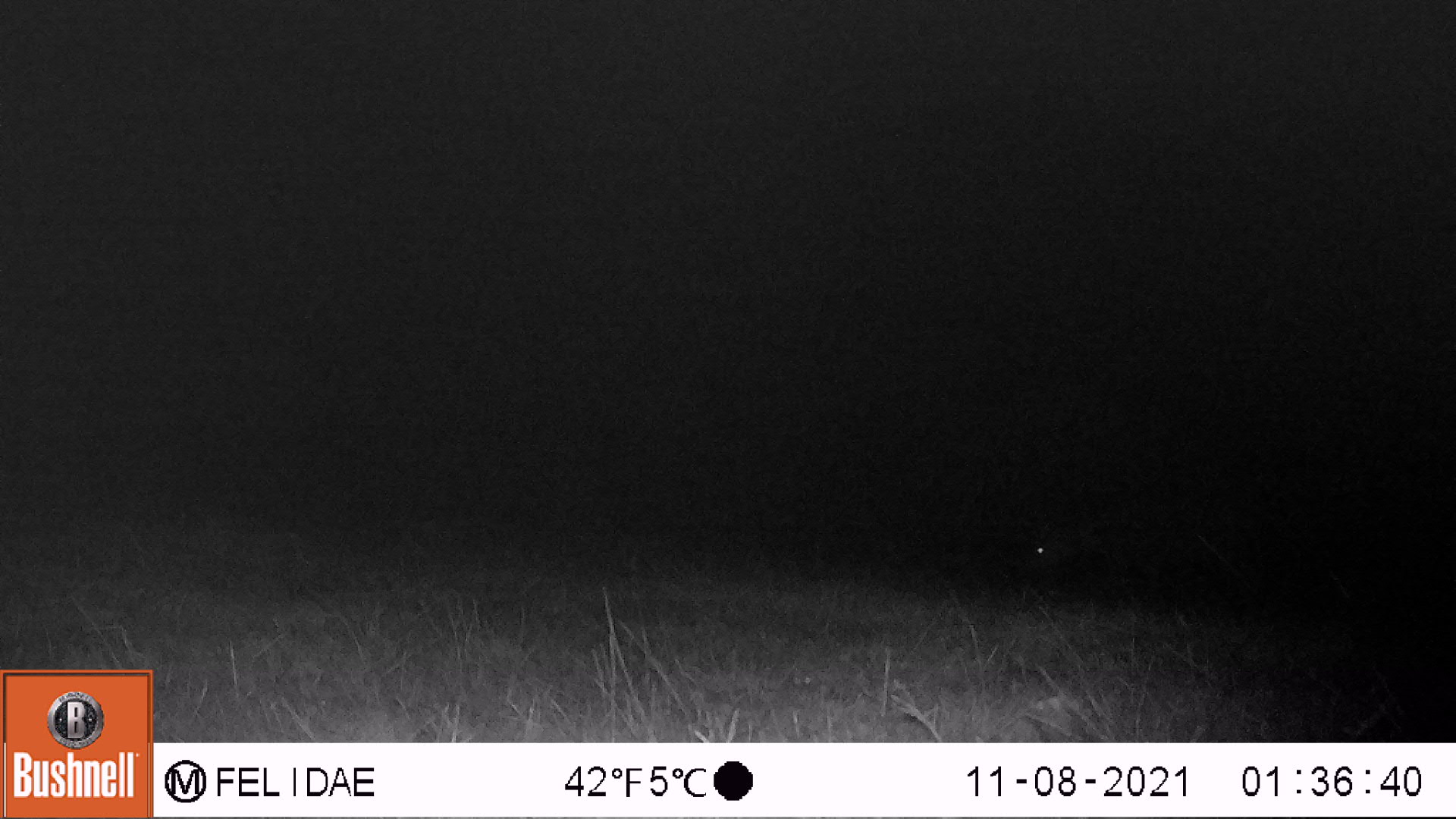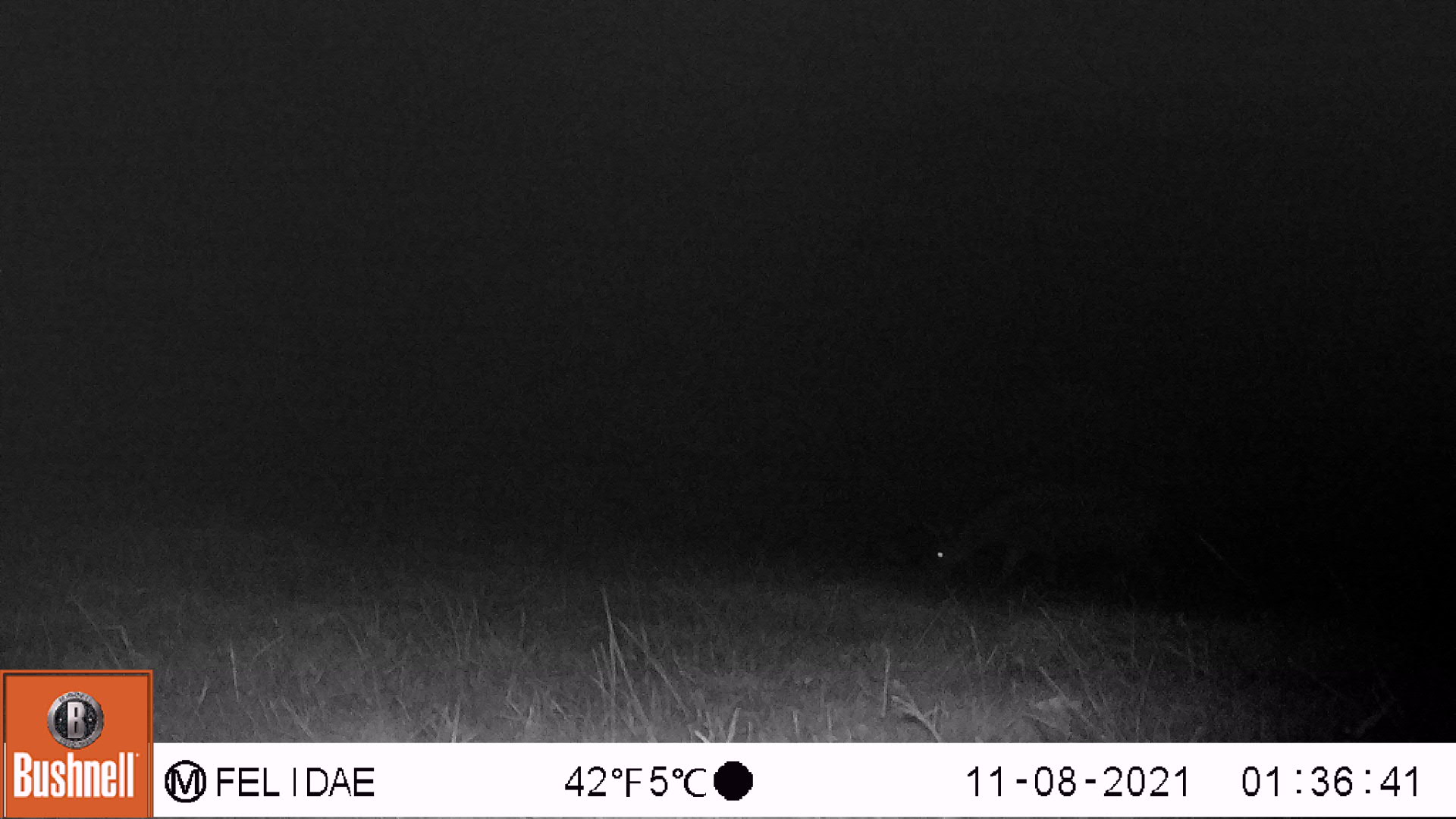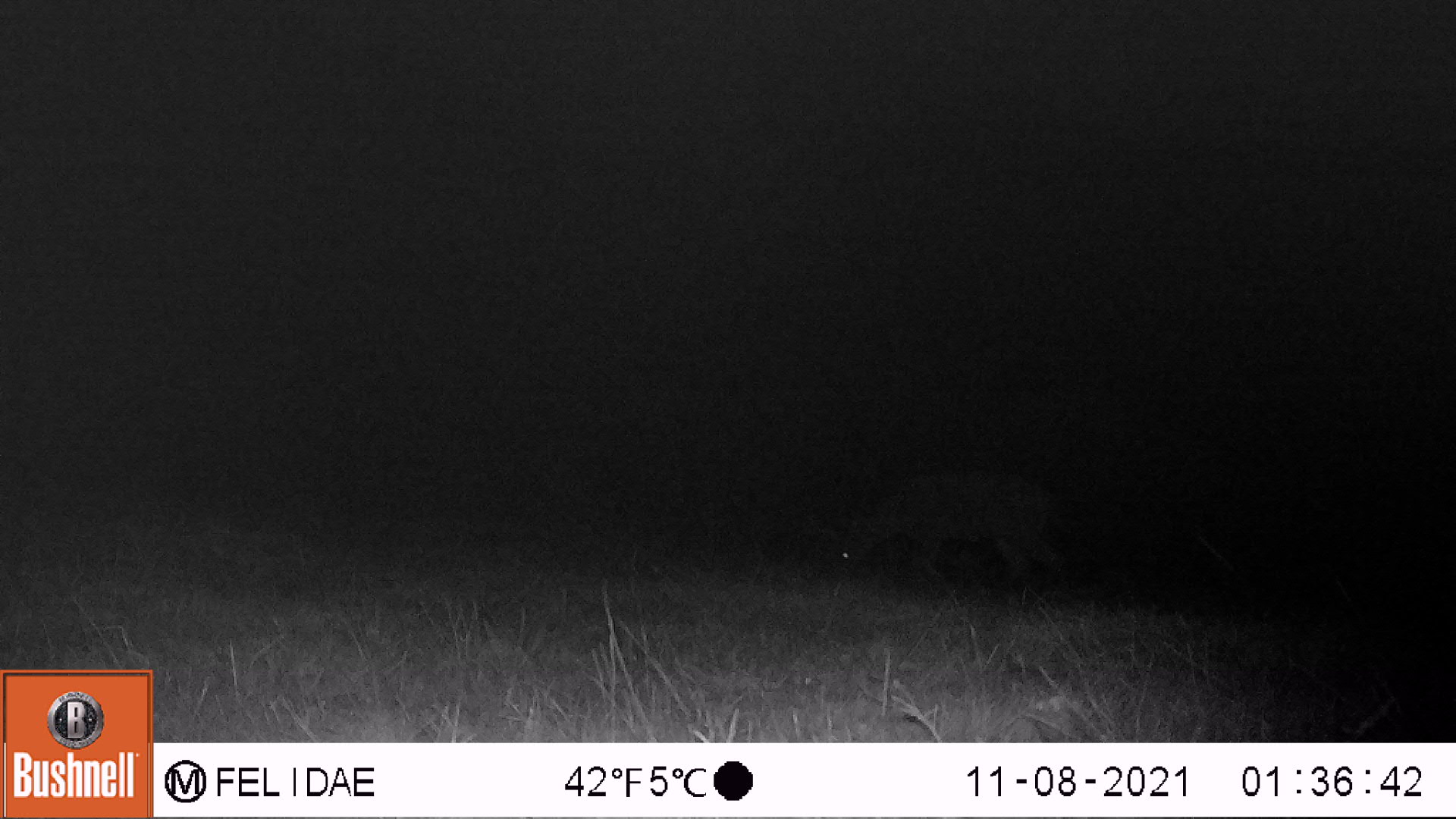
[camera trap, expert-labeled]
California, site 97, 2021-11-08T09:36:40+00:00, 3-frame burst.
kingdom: Animalia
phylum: Chordata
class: Mammalia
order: Artiodactyla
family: Cervidae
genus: Odocoileus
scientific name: Odocoileus hemionus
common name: mule deer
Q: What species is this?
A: Mule deer (Odocoileus hemionus).